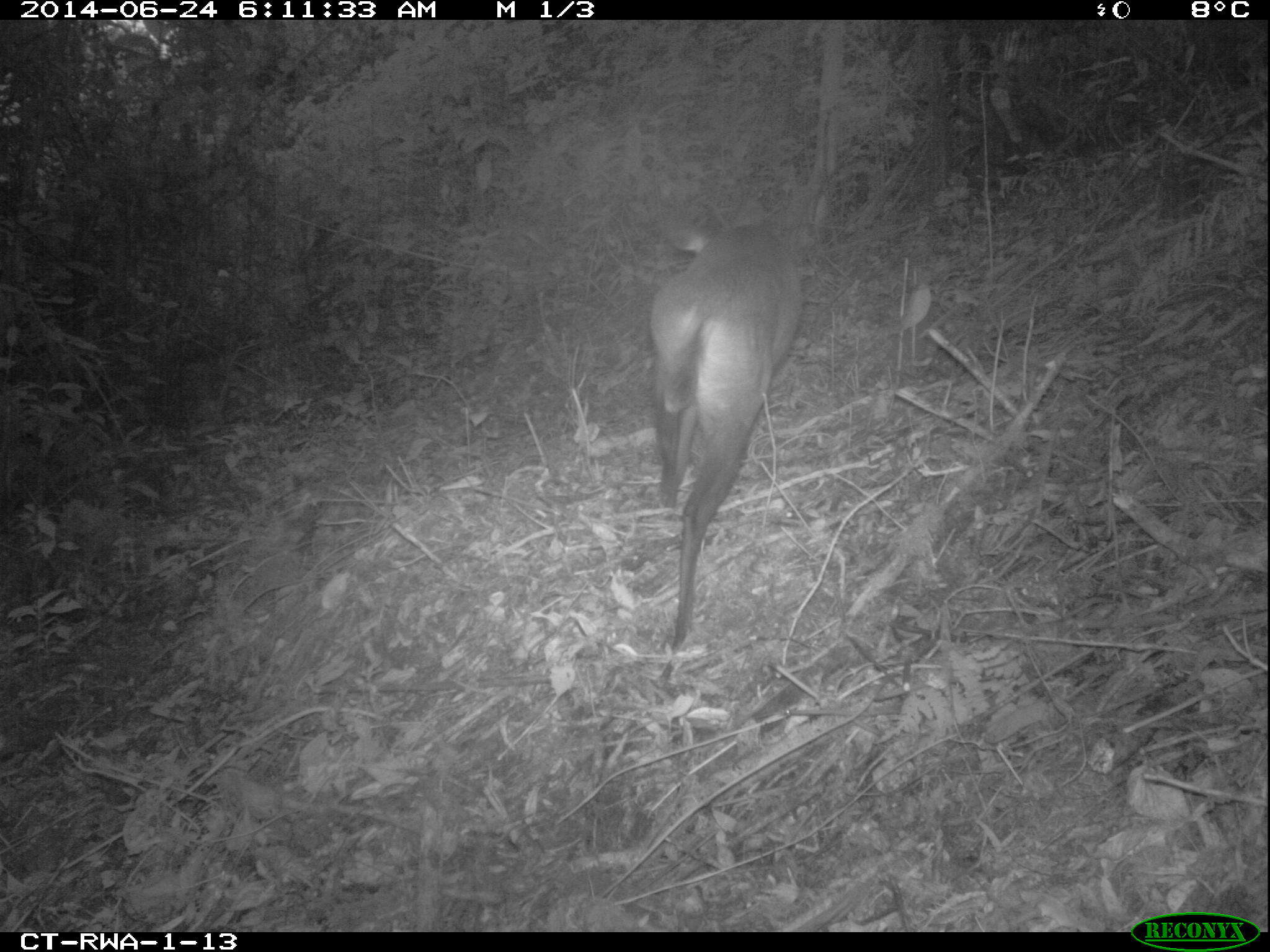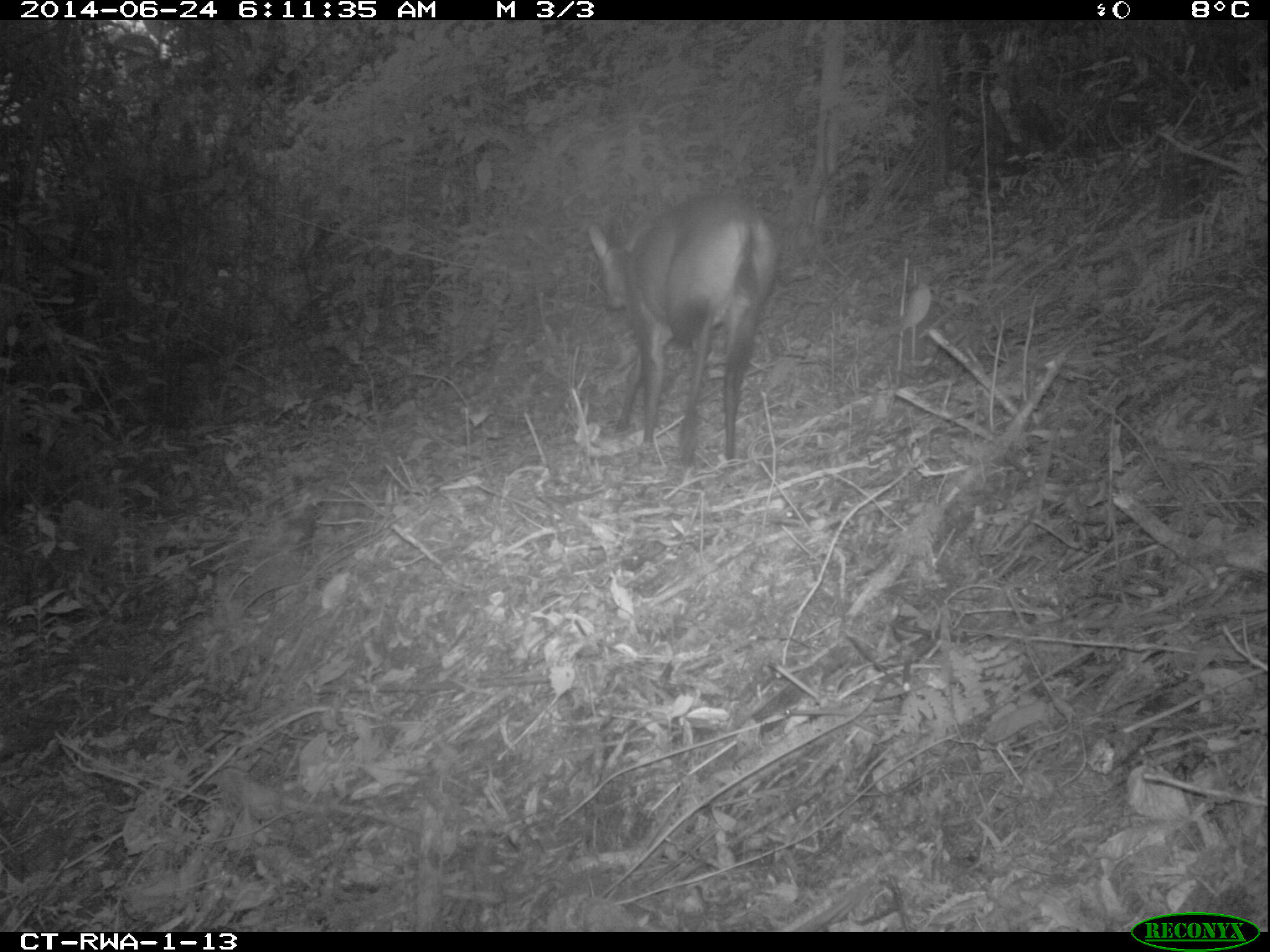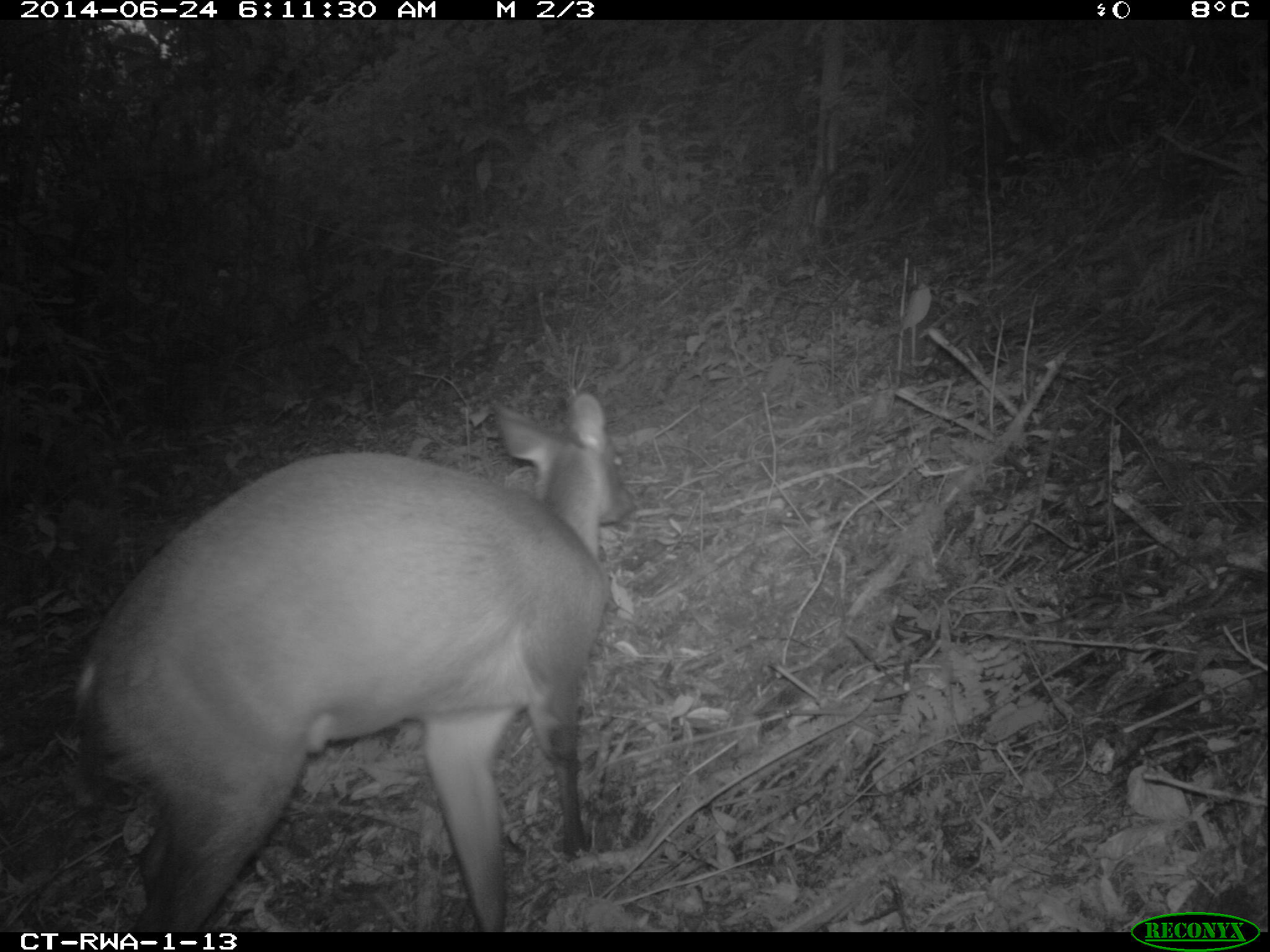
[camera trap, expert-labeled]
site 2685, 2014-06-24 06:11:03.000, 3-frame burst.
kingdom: Animalia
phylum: Chordata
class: Mammalia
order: Artiodactyla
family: Bovidae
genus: Cephalophus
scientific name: Cephalophus nigrifrons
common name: black-fronted duiker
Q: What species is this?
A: Cephalophus nigrifrons (black-fronted duiker).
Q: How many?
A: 1.